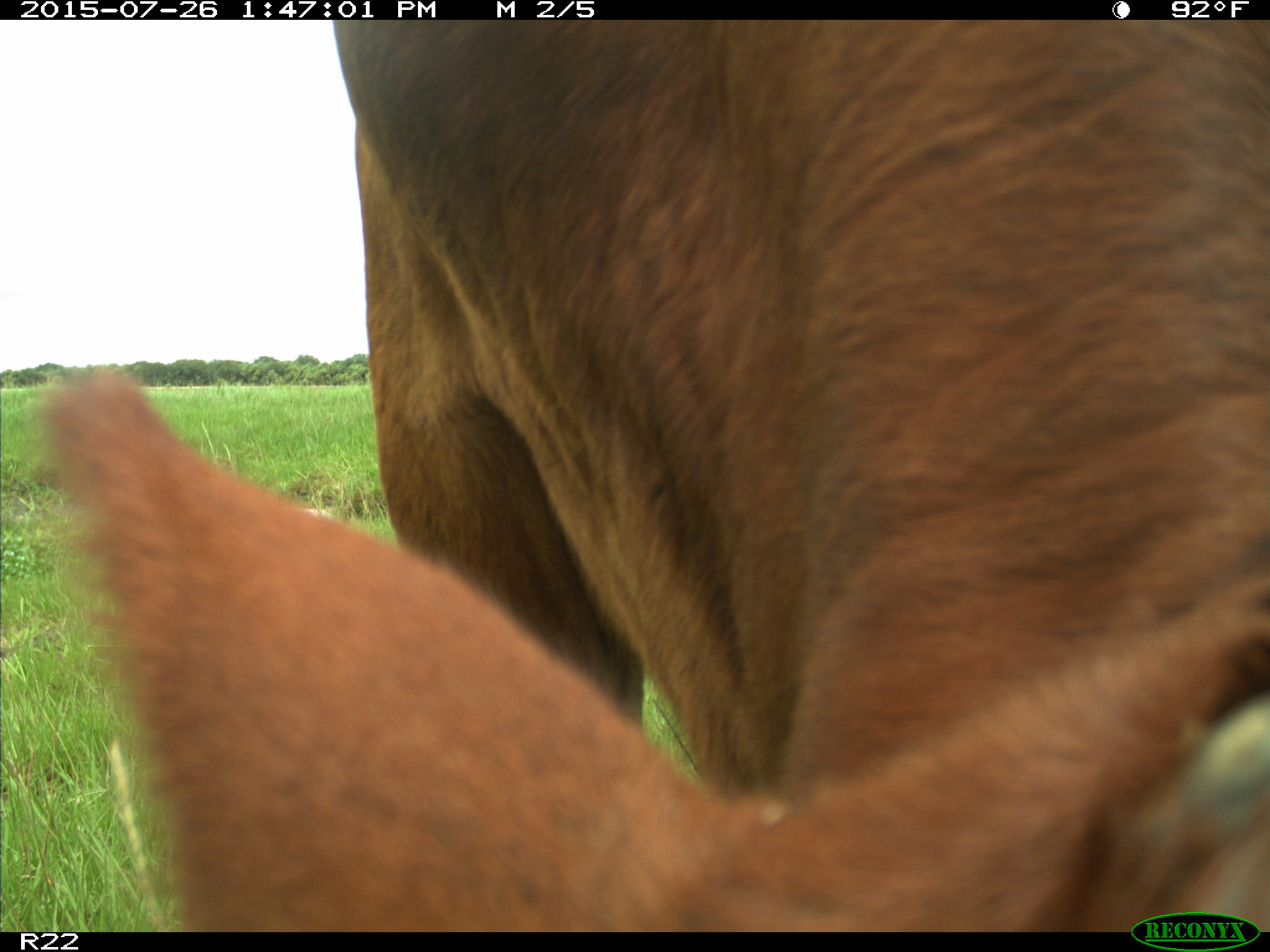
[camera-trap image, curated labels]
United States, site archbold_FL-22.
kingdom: Animalia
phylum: Chordata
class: Mammalia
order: Artiodactyla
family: Bovidae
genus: Bos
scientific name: Bos taurus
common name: domestic cow